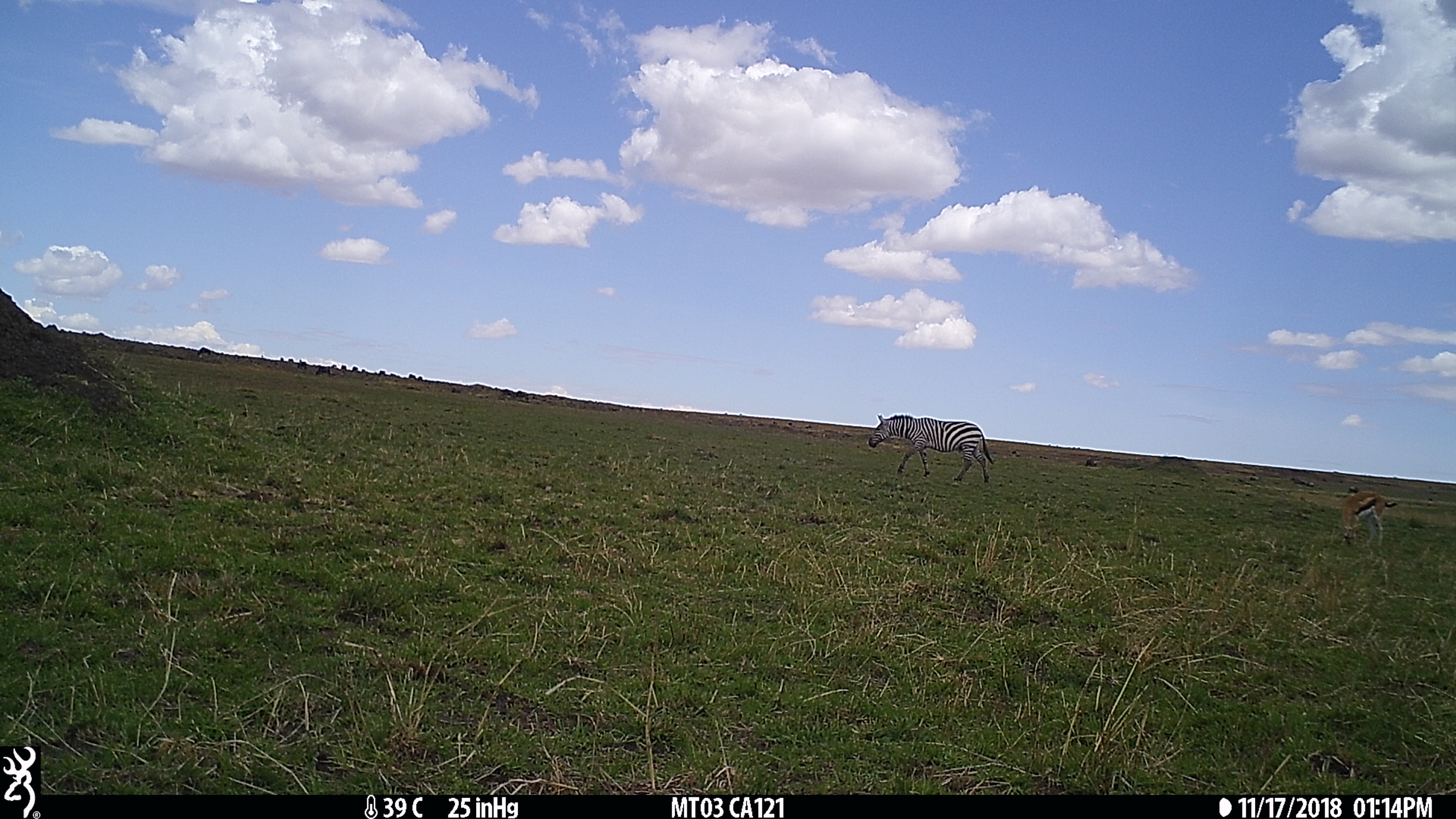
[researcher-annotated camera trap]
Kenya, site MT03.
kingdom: Animalia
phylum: Chordata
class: Mammalia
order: Artiodactyla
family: Bovidae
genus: Eudorcas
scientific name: Eudorcas thomsonii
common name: thomon's gazelle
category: gazelle thomsons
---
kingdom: Animalia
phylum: Chordata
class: Mammalia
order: Perissodactyla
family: Equidae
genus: Equus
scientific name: Equus quagga burchellii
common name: burchell's zebra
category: zebra